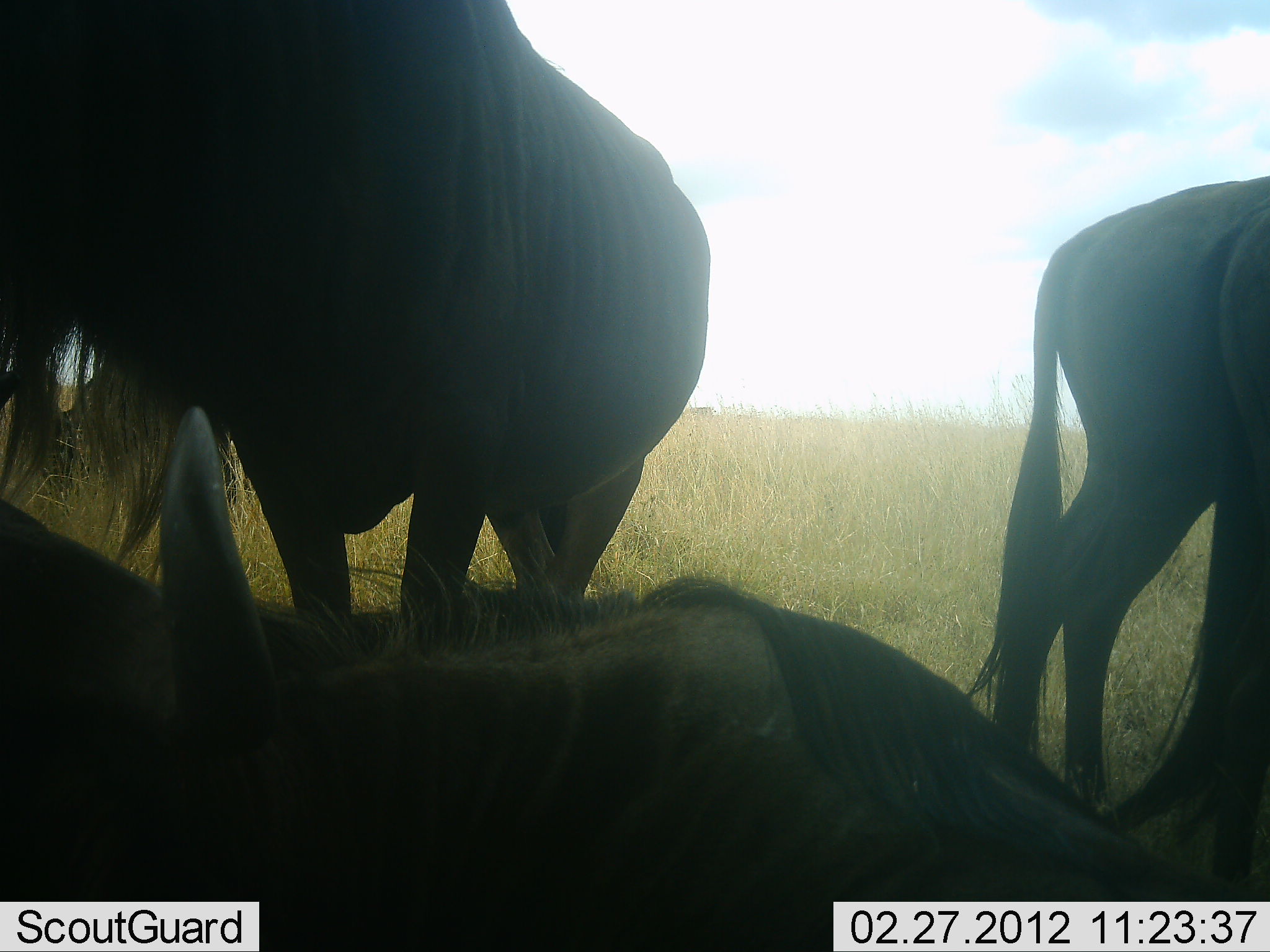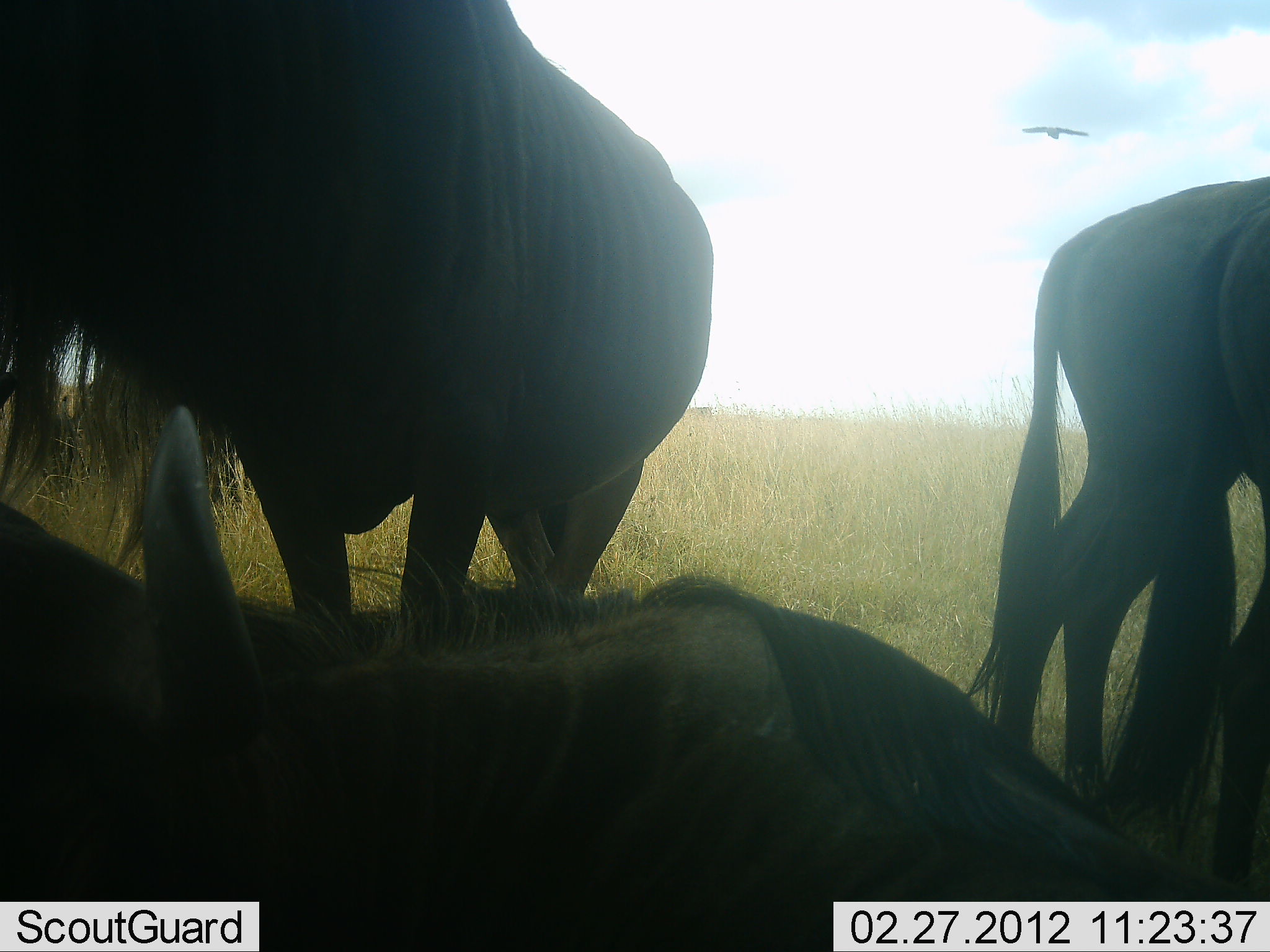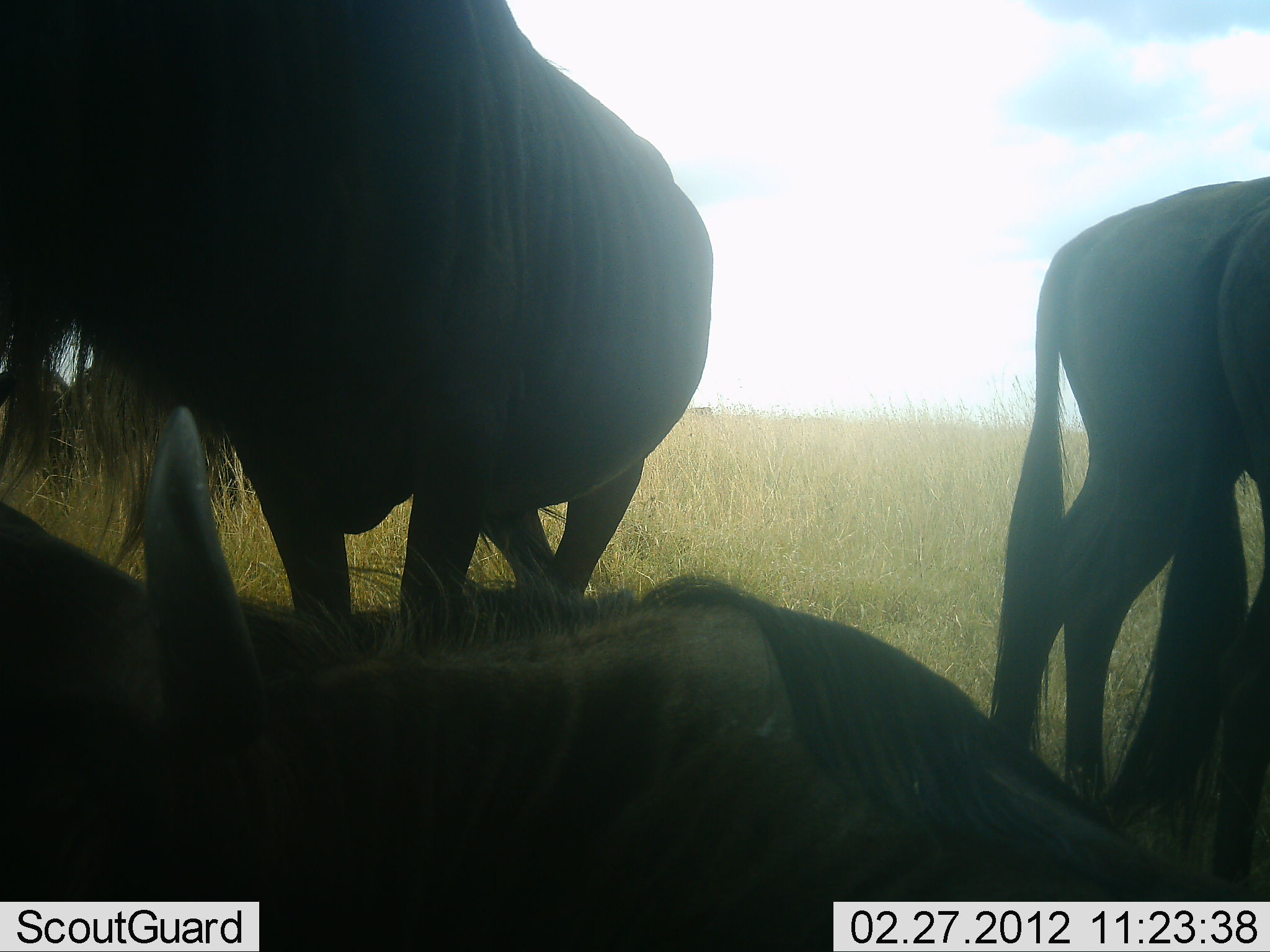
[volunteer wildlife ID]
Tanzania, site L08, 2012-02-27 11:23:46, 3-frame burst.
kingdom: Animalia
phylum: Chordata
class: Mammalia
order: Artiodactyla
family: Bovidae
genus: Connochaetes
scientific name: Connochaetes taurinus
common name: blue wildebeest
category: wildebeest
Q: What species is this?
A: Wildebeest (blue wildebeest) (Connochaetes taurinus).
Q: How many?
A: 4.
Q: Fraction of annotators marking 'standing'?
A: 88%.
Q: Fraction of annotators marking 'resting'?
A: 88%.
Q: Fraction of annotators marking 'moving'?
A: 0%.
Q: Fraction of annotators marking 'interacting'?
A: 4%.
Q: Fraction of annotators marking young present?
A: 0%.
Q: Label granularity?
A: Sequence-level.